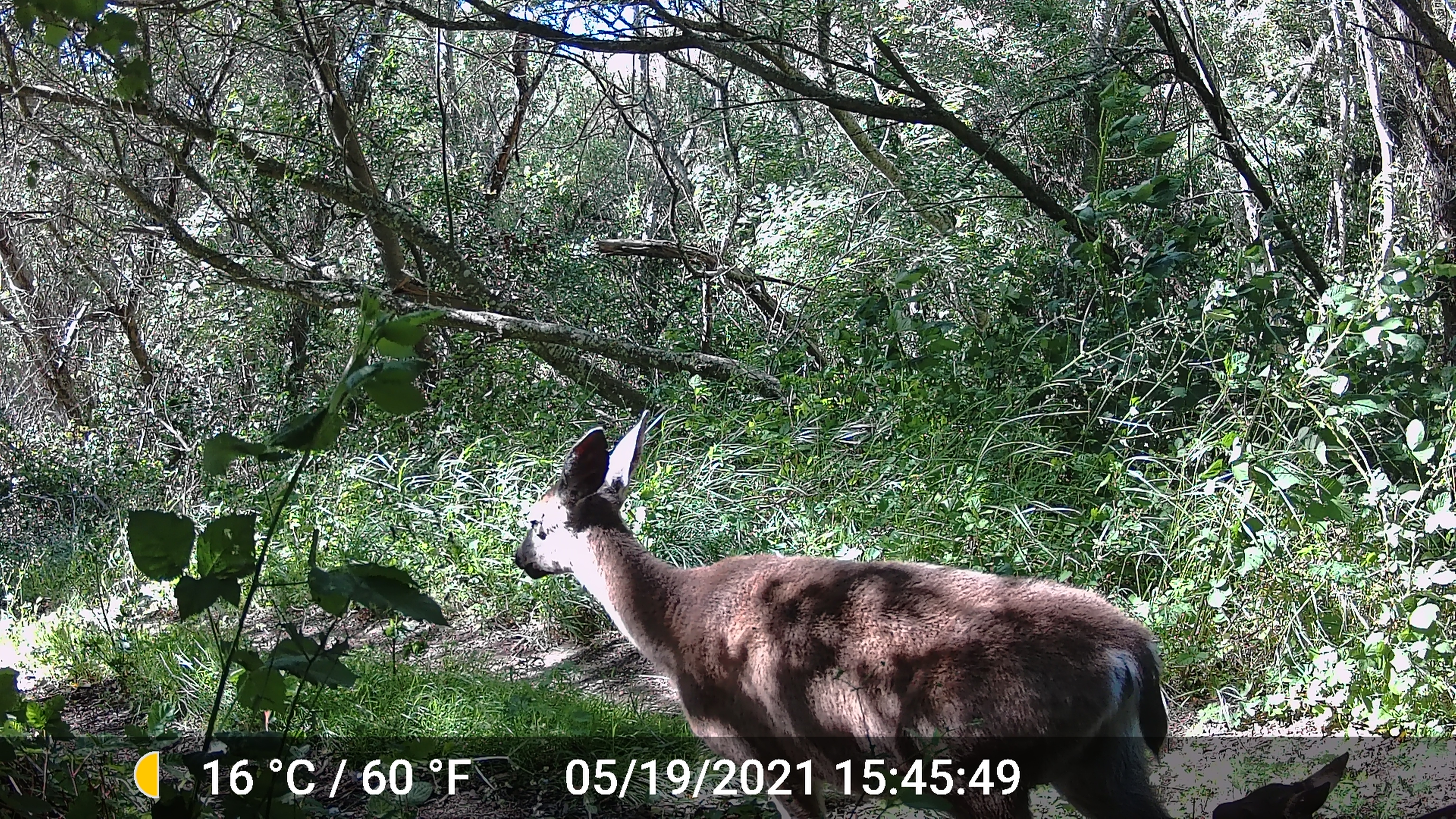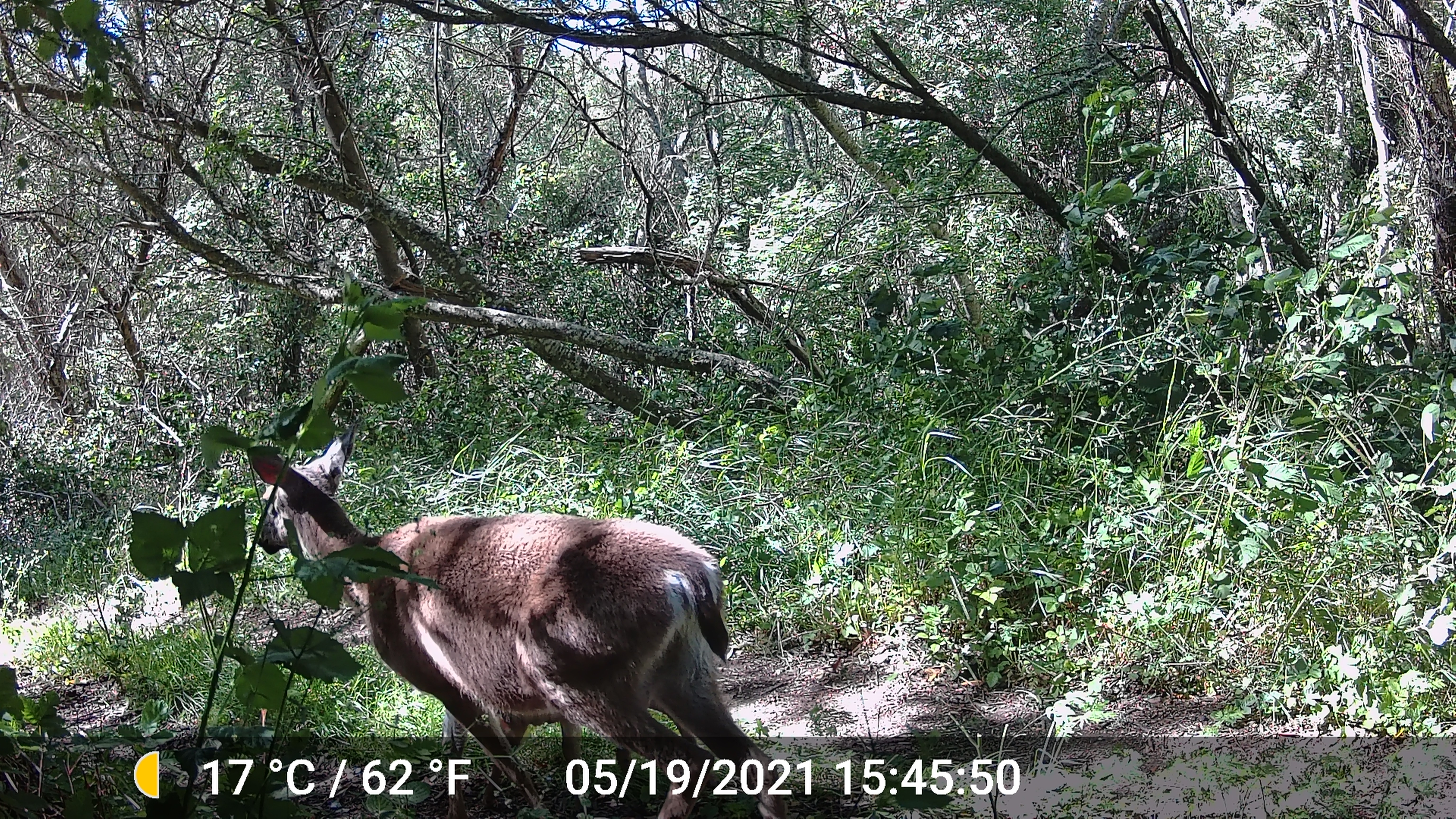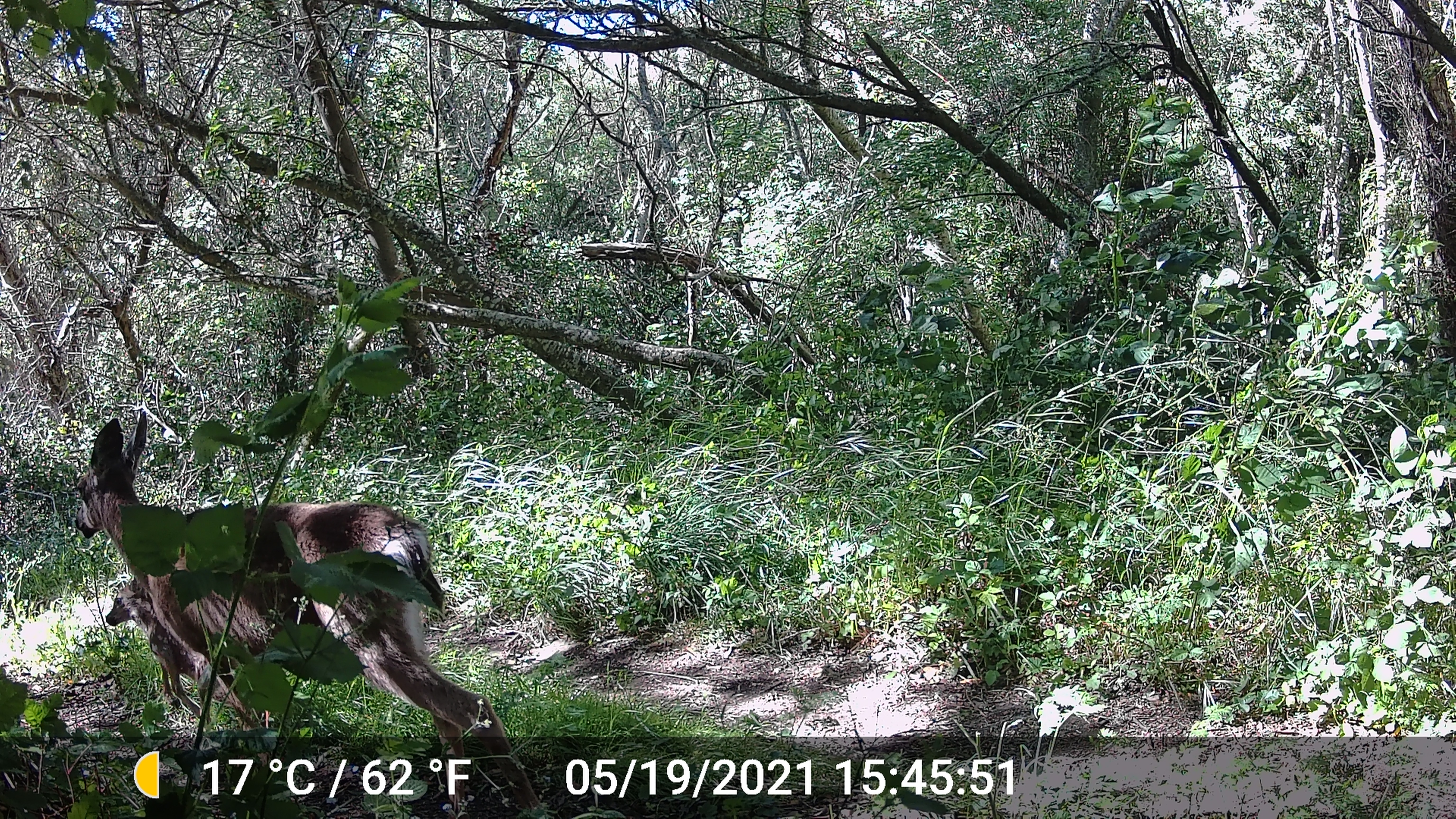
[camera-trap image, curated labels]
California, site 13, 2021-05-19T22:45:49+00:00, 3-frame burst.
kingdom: Animalia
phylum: Chordata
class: Mammalia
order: Artiodactyla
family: Cervidae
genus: Odocoileus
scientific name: Odocoileus hemionus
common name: mule deer